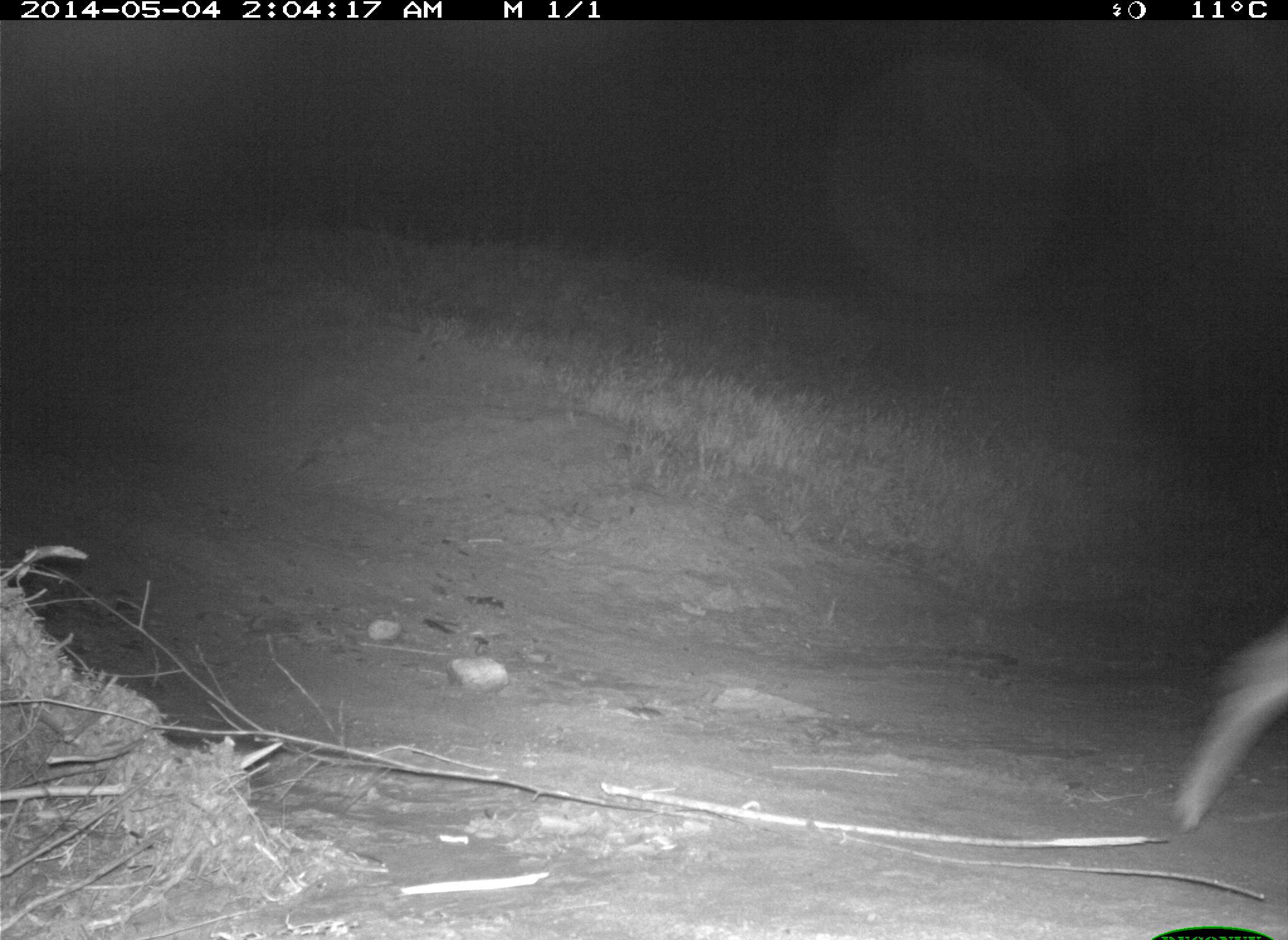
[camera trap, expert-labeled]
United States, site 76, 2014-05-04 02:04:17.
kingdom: Animalia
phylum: Chordata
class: Mammalia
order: Carnivora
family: Canidae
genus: Canis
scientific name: Canis latrans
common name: coyote